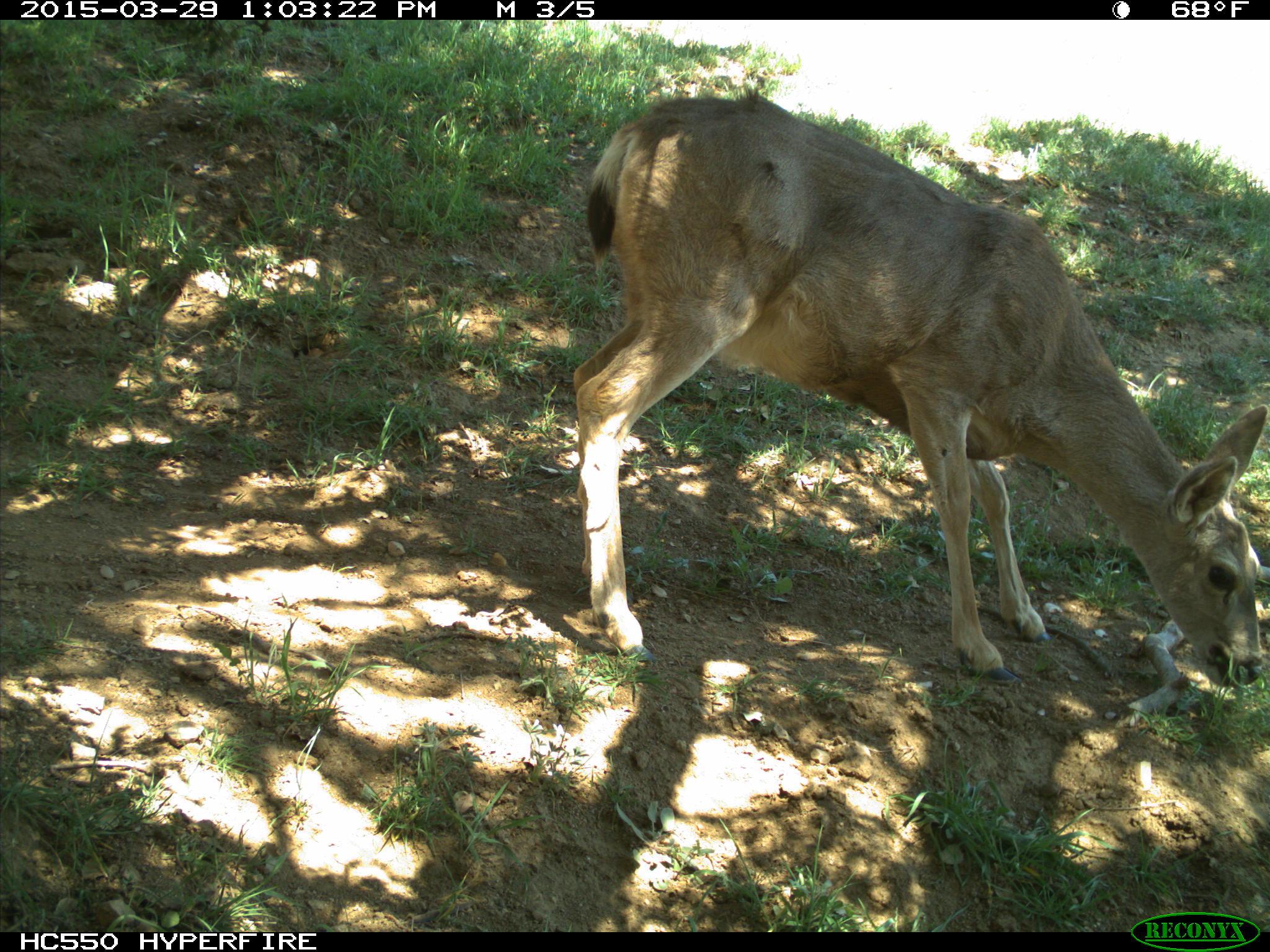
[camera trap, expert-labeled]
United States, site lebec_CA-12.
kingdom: Animalia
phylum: Chordata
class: Mammalia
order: Artiodactyla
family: Cervidae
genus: Odocoileus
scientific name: Odocoileus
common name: deer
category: unidentified deer